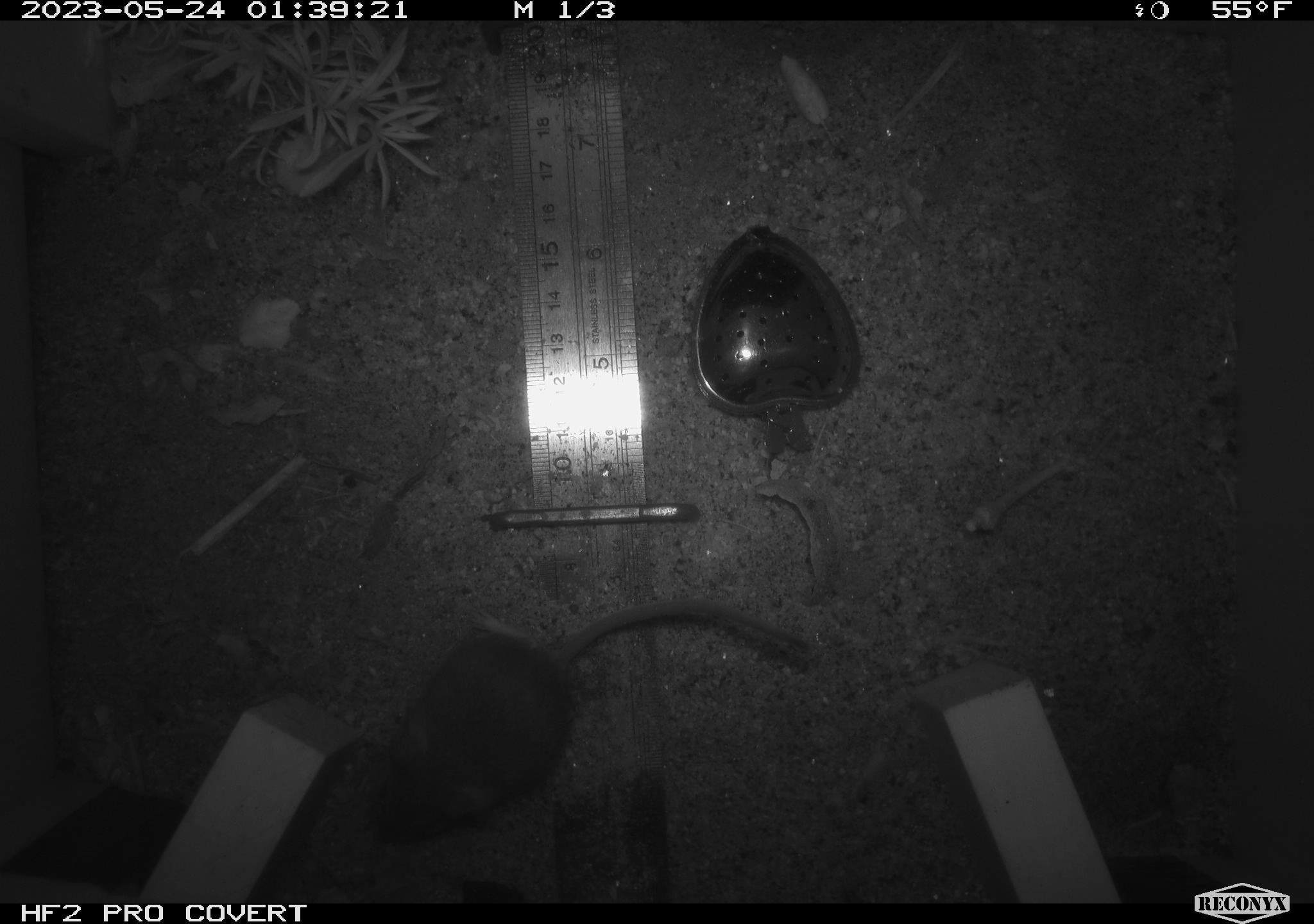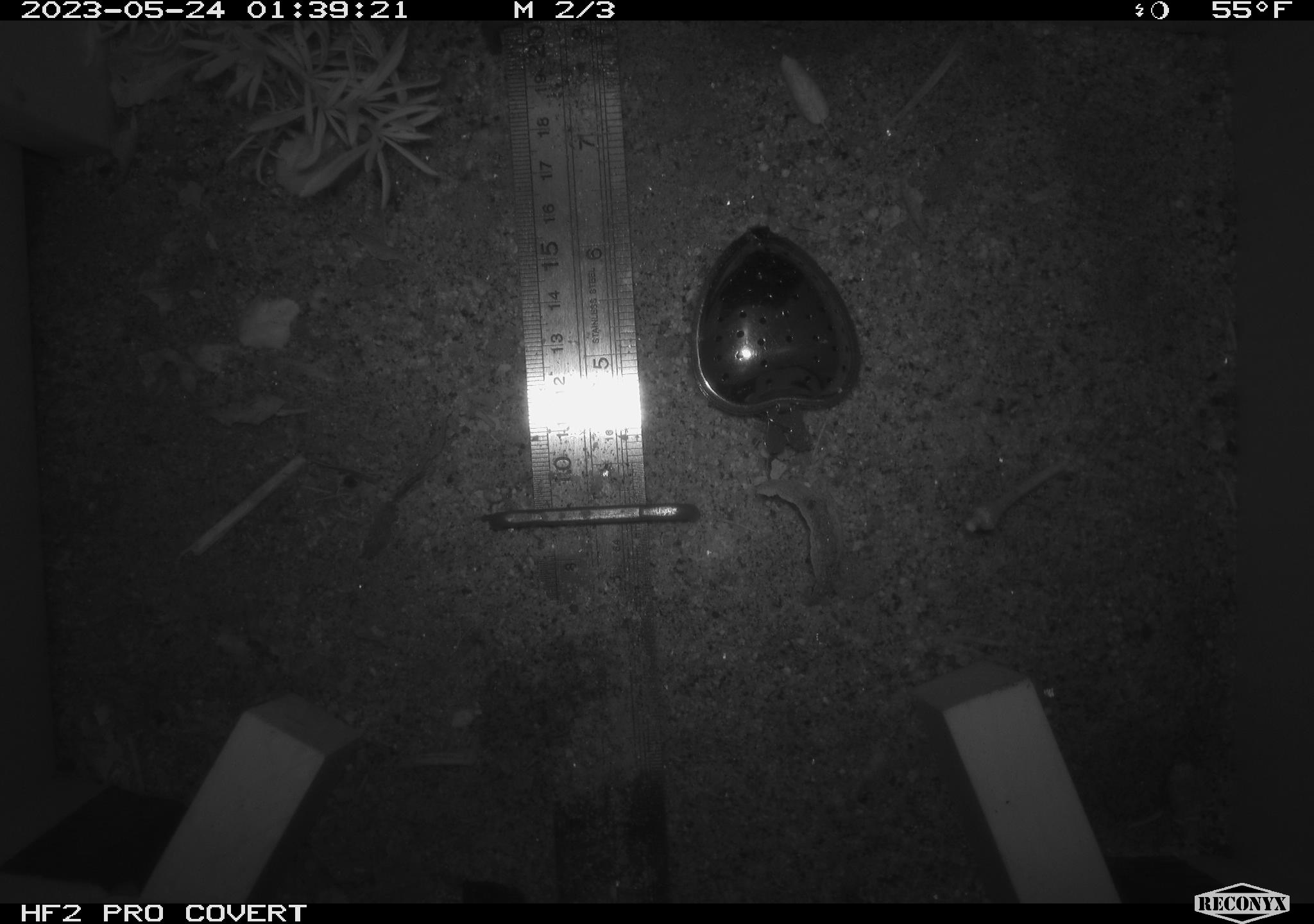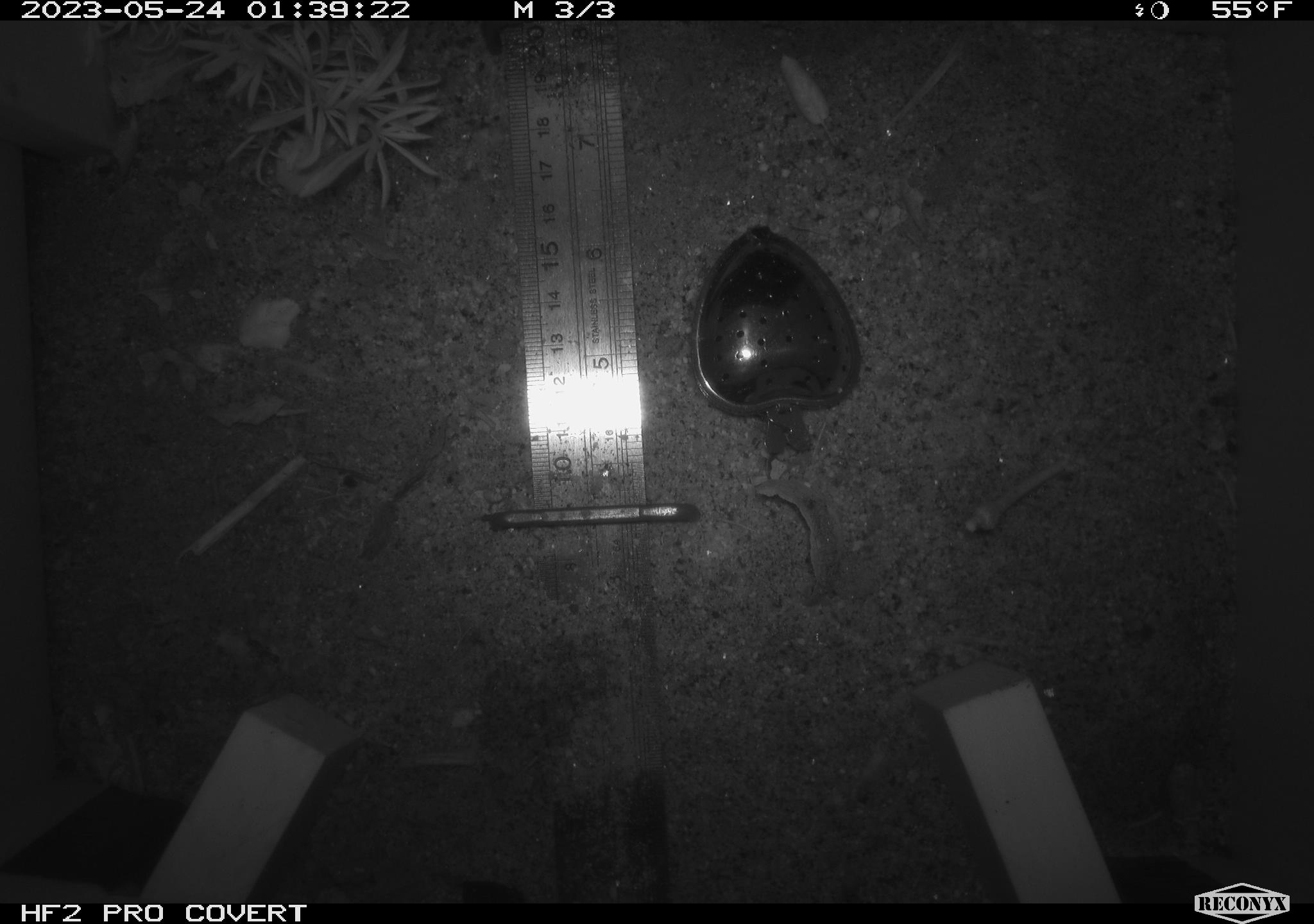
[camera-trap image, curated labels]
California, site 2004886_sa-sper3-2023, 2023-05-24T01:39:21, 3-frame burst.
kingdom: Animalia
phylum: Chordata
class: Mammalia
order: Rodentia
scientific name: Rodentia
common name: mouse species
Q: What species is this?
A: Mouse species (Rodentia).